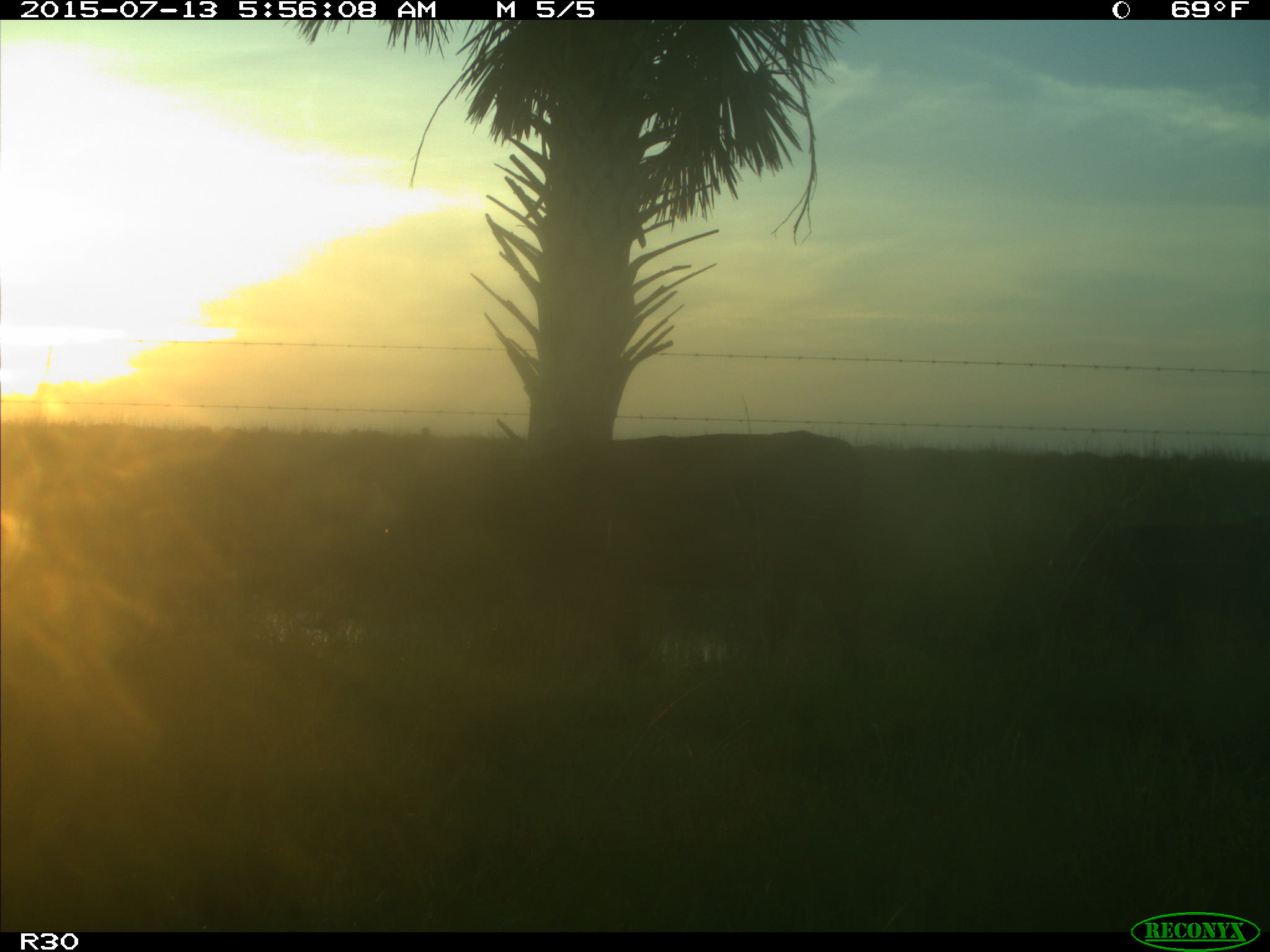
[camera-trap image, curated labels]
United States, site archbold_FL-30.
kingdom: Animalia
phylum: Chordata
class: Mammalia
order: Artiodactyla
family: Bovidae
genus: Bos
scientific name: Bos taurus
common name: domestic cow